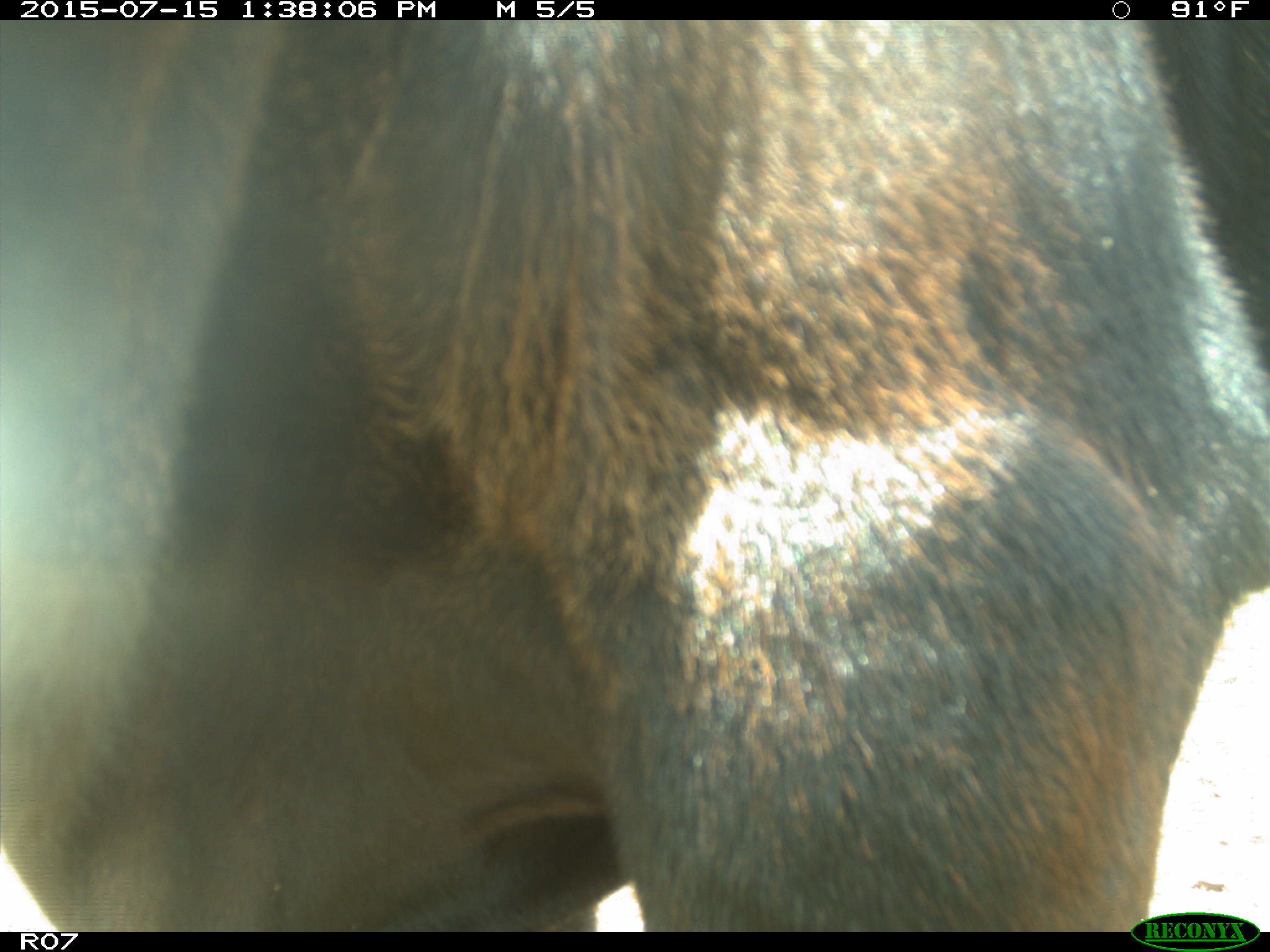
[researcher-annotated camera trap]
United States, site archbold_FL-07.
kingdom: Animalia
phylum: Chordata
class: Mammalia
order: Artiodactyla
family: Bovidae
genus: Bos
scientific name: Bos taurus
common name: domestic cow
Bos taurus (domestic cow).